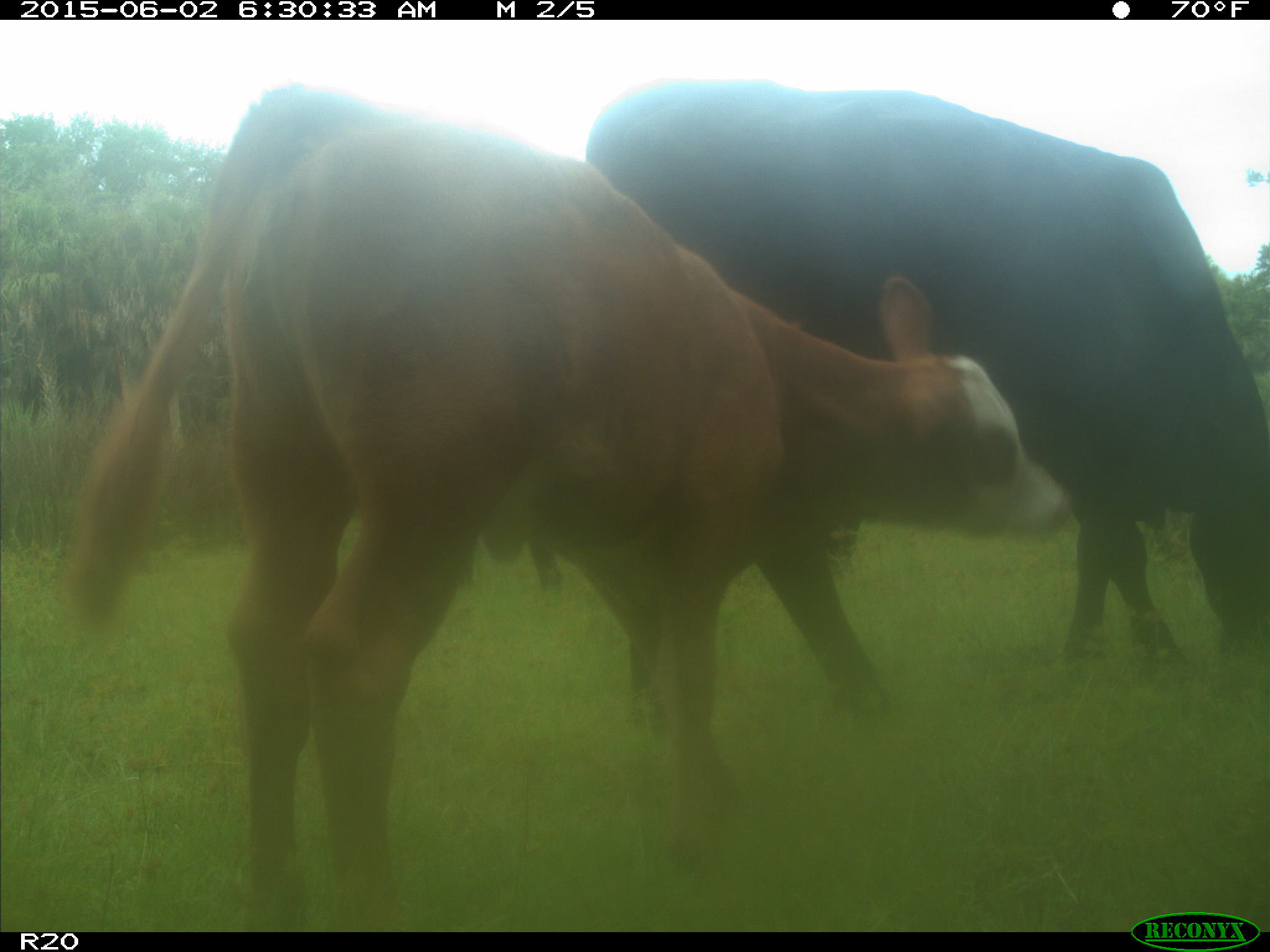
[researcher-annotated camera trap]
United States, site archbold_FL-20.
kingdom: Animalia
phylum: Chordata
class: Mammalia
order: Artiodactyla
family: Bovidae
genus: Bos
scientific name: Bos taurus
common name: domestic cow